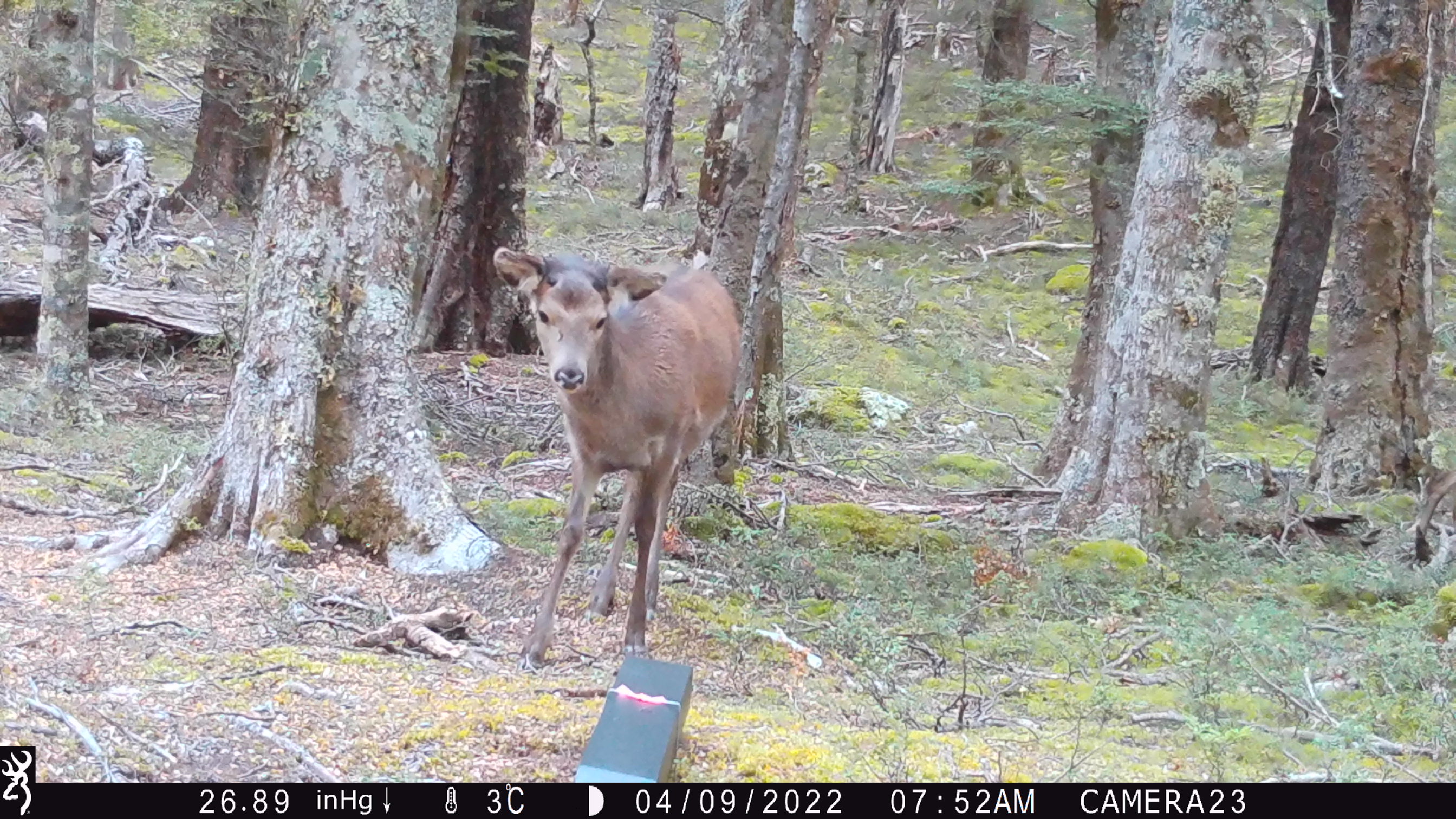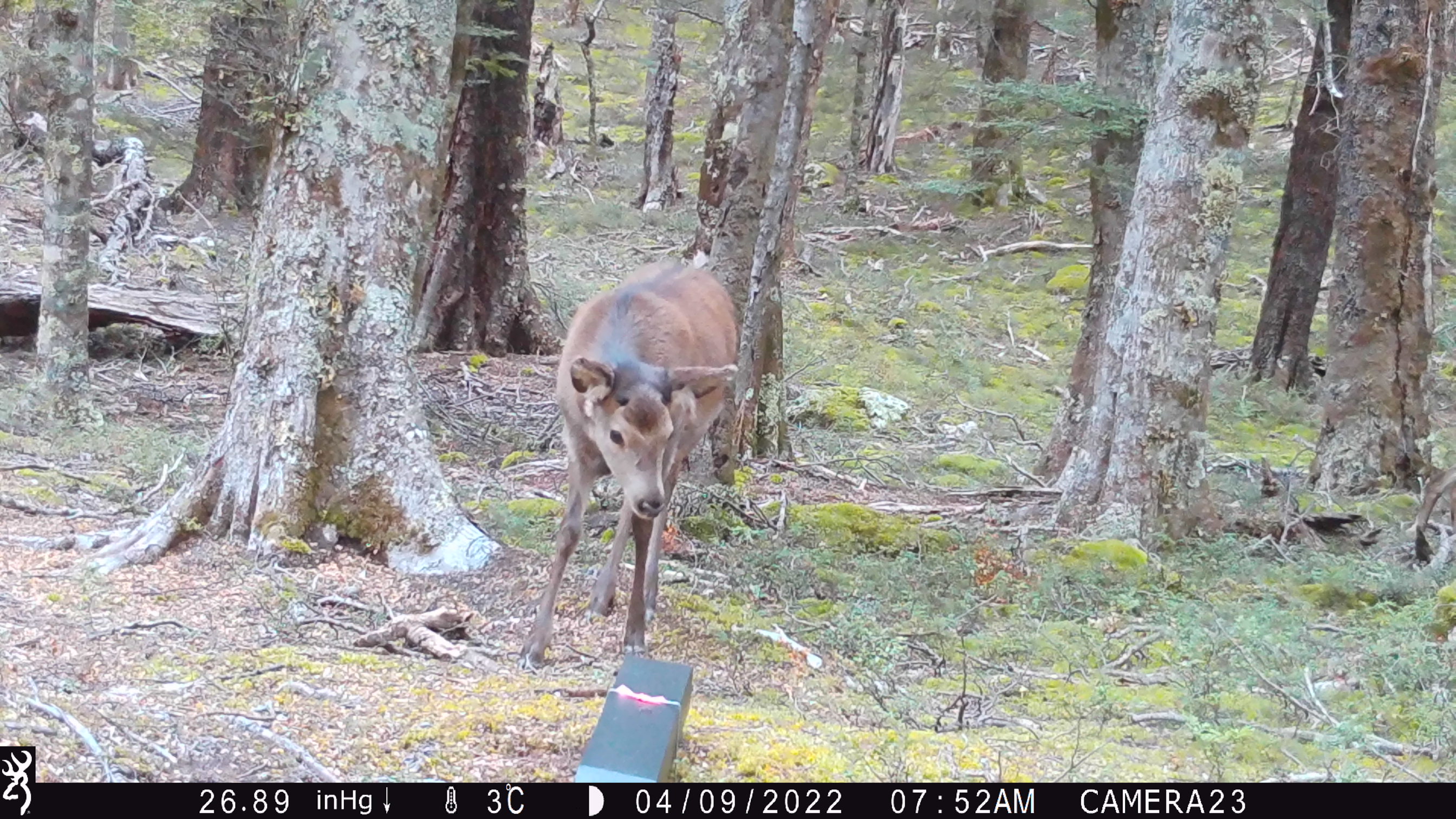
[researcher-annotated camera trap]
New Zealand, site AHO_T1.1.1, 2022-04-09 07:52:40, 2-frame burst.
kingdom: Animalia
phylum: Chordata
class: Mammalia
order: Artiodactyla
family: Cervidae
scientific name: Cervidae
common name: deer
Deer (Cervidae).